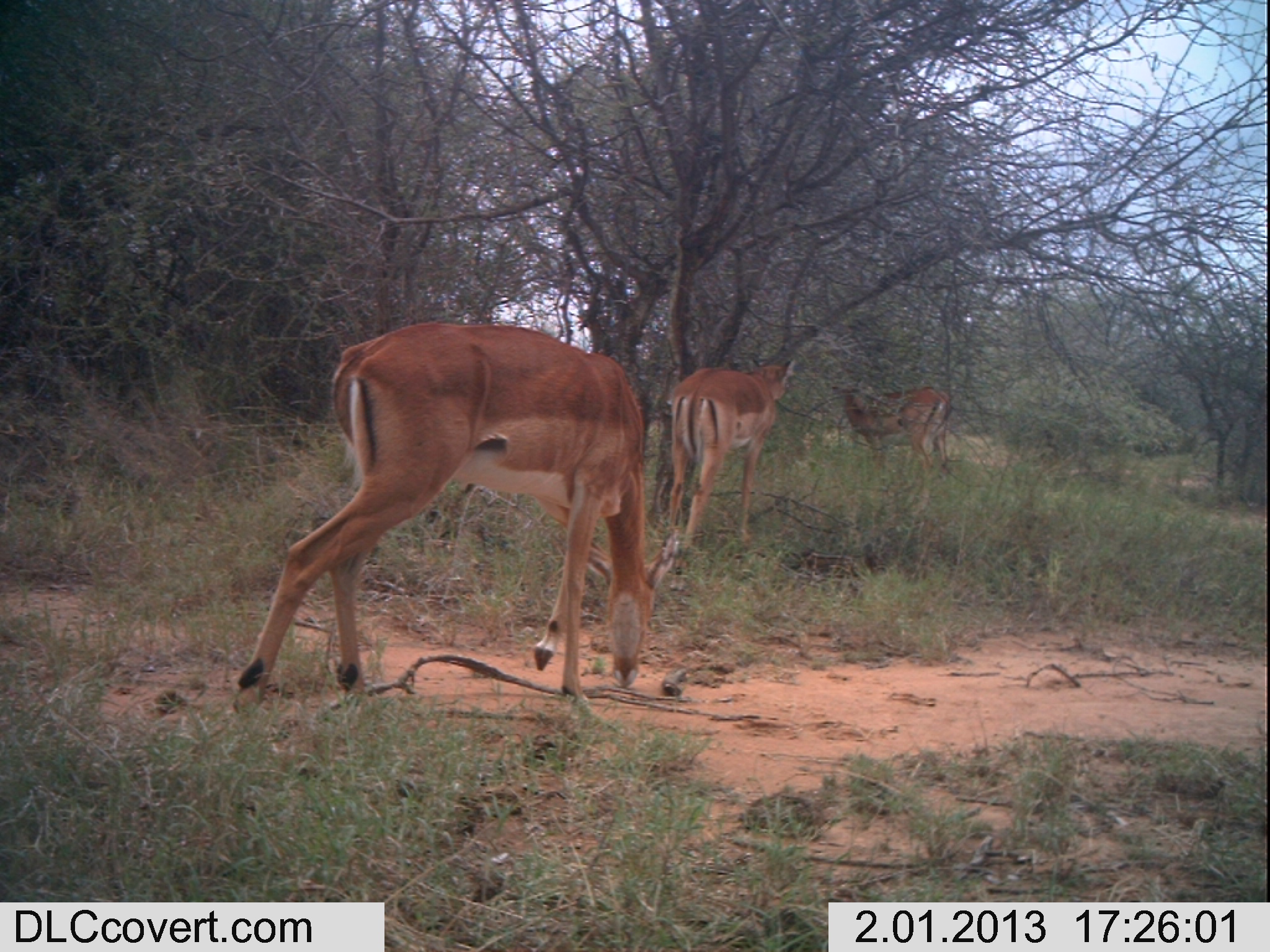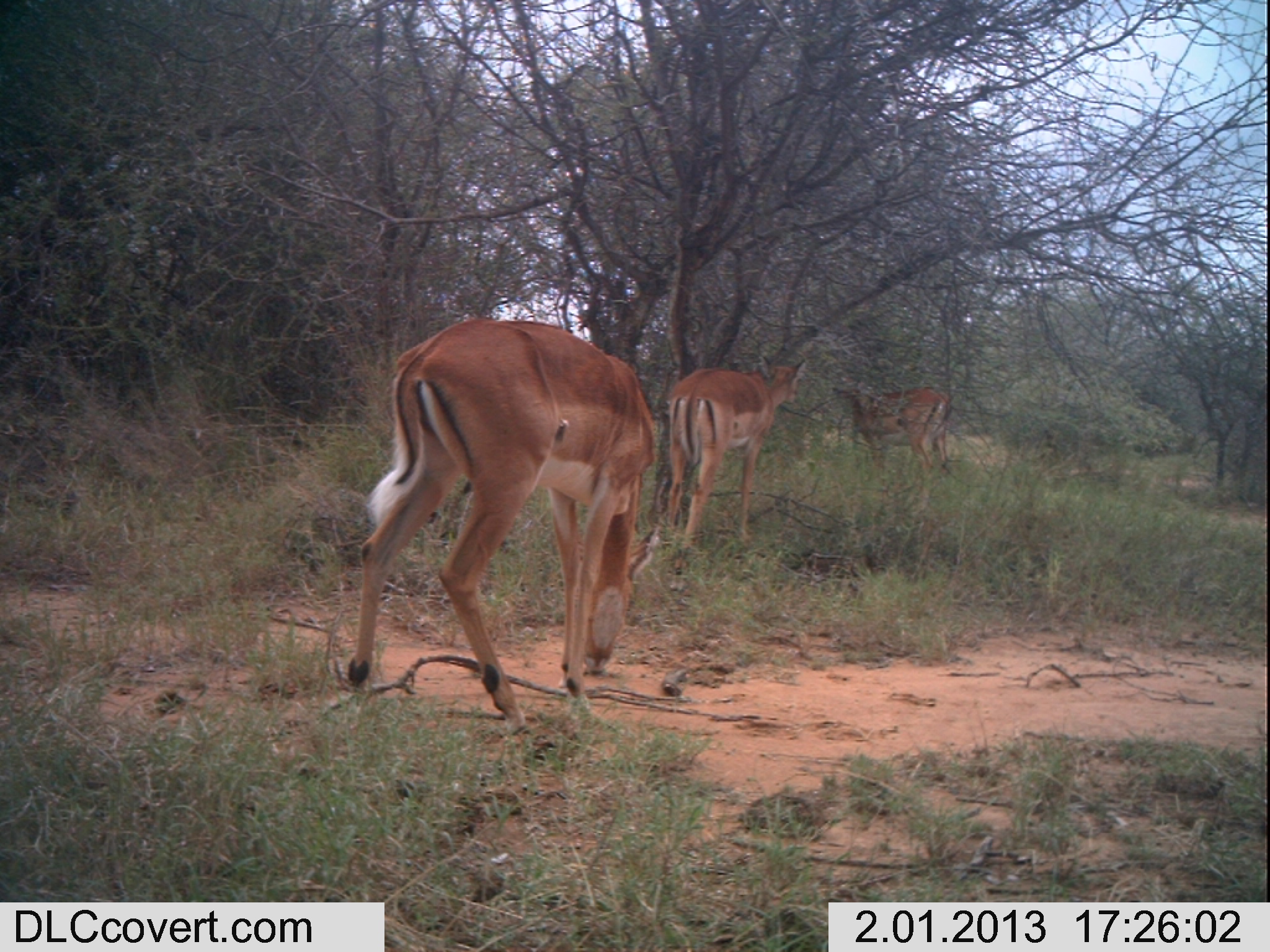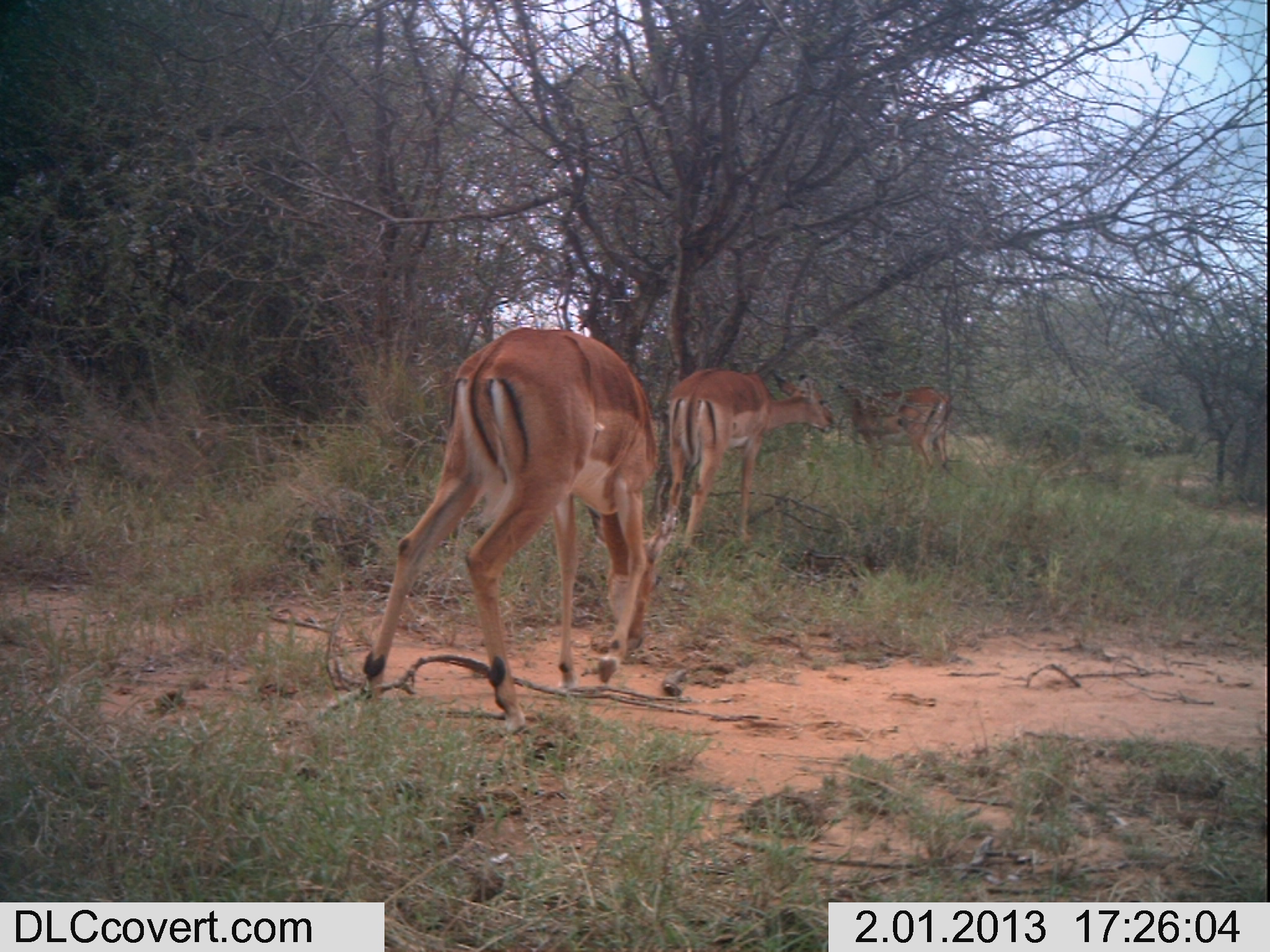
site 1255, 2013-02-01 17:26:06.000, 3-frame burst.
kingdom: Animalia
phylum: Chordata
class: Mammalia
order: Artiodactyla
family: Bovidae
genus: Aepyceros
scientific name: Aepyceros melampus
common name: impala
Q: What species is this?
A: Aepyceros melampus (impala).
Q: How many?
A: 3.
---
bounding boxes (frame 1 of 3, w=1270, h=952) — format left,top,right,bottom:
aepyceros melampus: 231,319,678,711; 657,355,795,575; 832,378,951,502